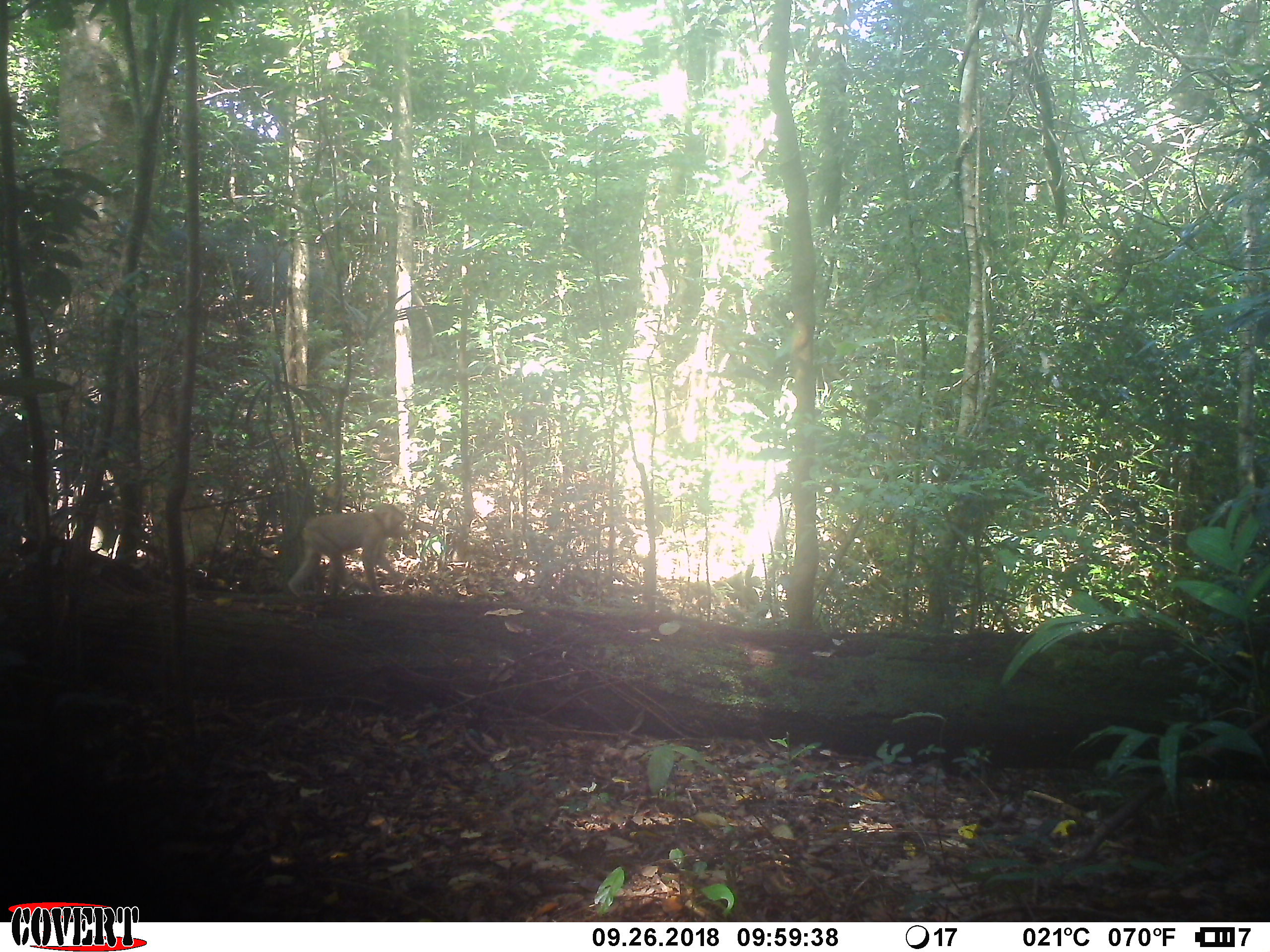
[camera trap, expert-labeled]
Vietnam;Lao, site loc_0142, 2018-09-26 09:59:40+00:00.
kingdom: Animalia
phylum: Chordata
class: Mammalia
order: Primates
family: Cercopithecidae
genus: Macaca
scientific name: Macaca nemestrina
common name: pig-tailed macaque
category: pig tailed macaque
Pig tailed macaque (pig-tailed macaque) (Macaca nemestrina). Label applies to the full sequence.